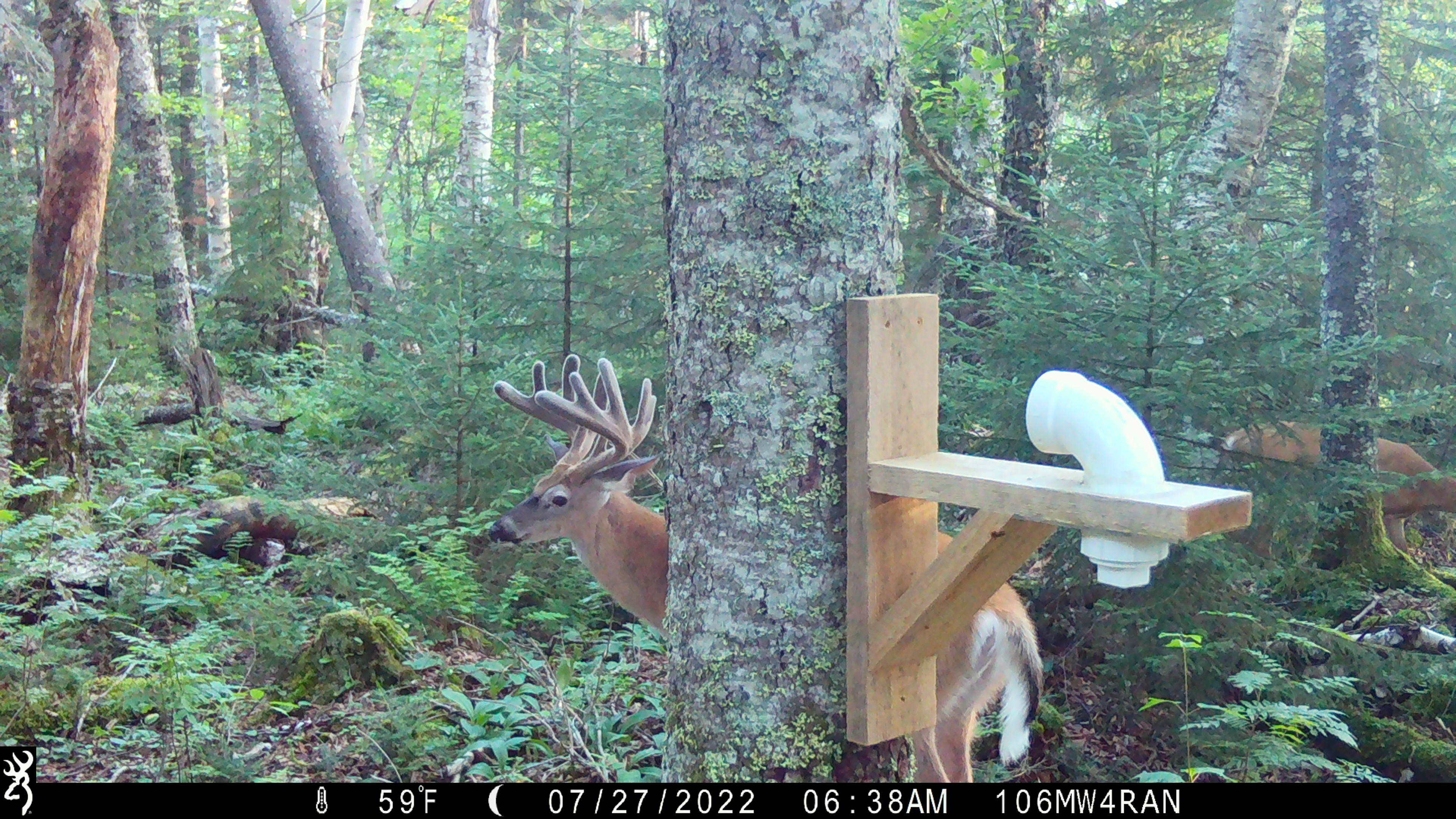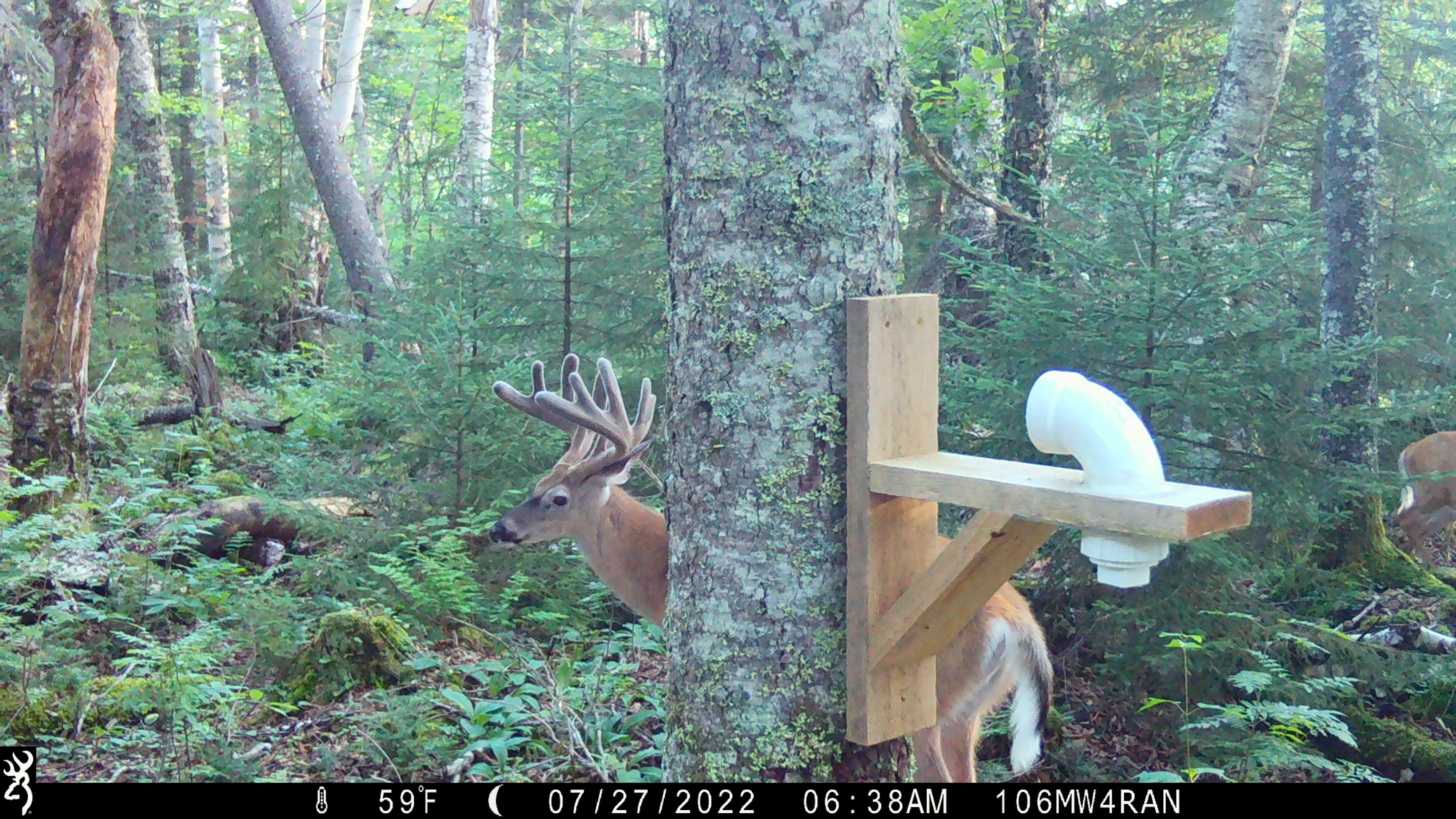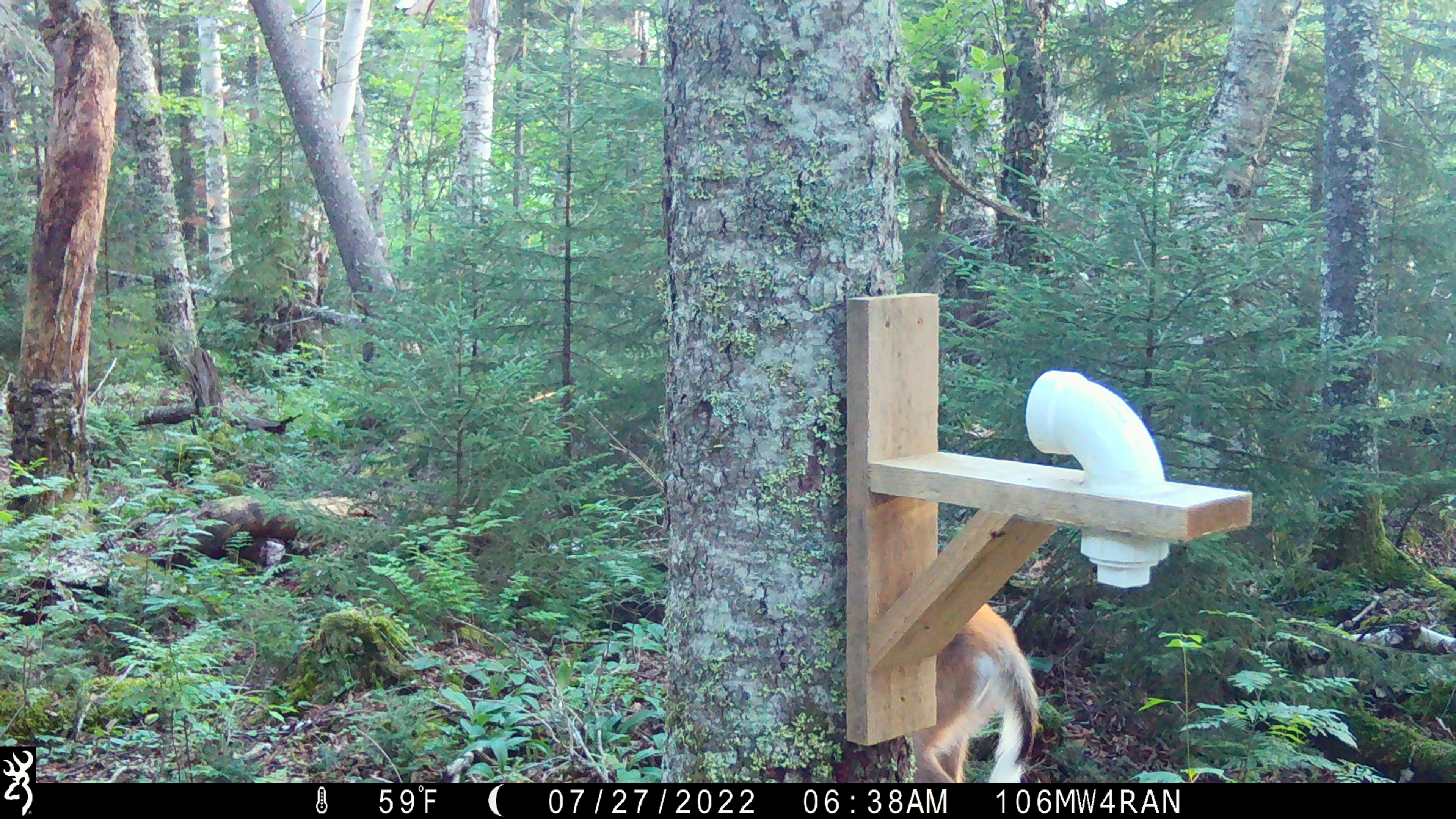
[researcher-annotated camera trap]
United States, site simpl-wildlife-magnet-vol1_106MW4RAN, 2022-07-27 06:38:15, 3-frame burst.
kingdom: Animalia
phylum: Chordata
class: Mammalia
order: Artiodactyla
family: Cervidae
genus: Odocoileus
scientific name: Odocoileus virginianus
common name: white-tailed deer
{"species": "white-tailed deer (Odocoileus virginianus)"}